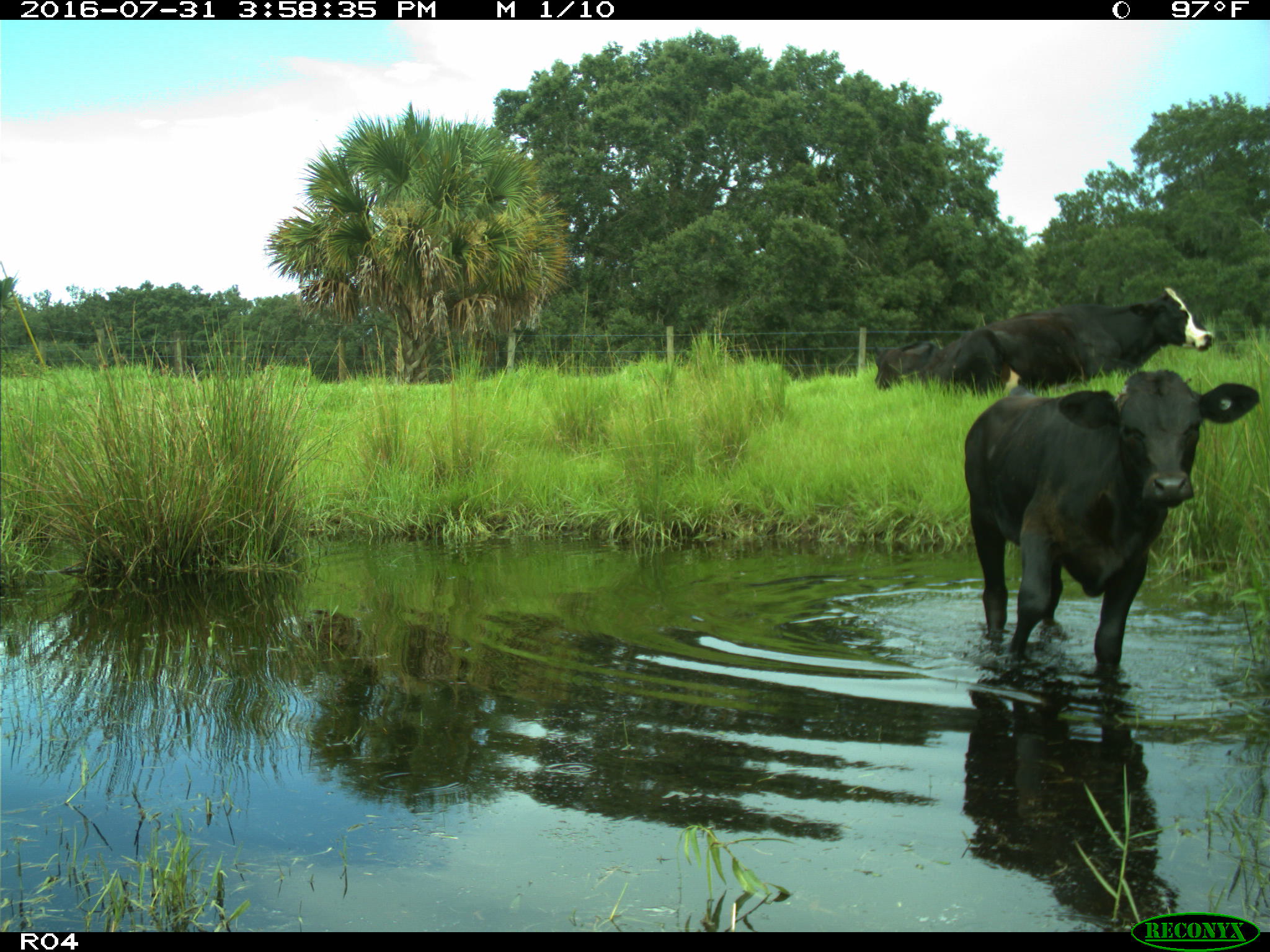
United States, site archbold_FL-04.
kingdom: Animalia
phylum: Chordata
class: Mammalia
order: Artiodactyla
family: Bovidae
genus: Bos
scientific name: Bos taurus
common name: domestic cow